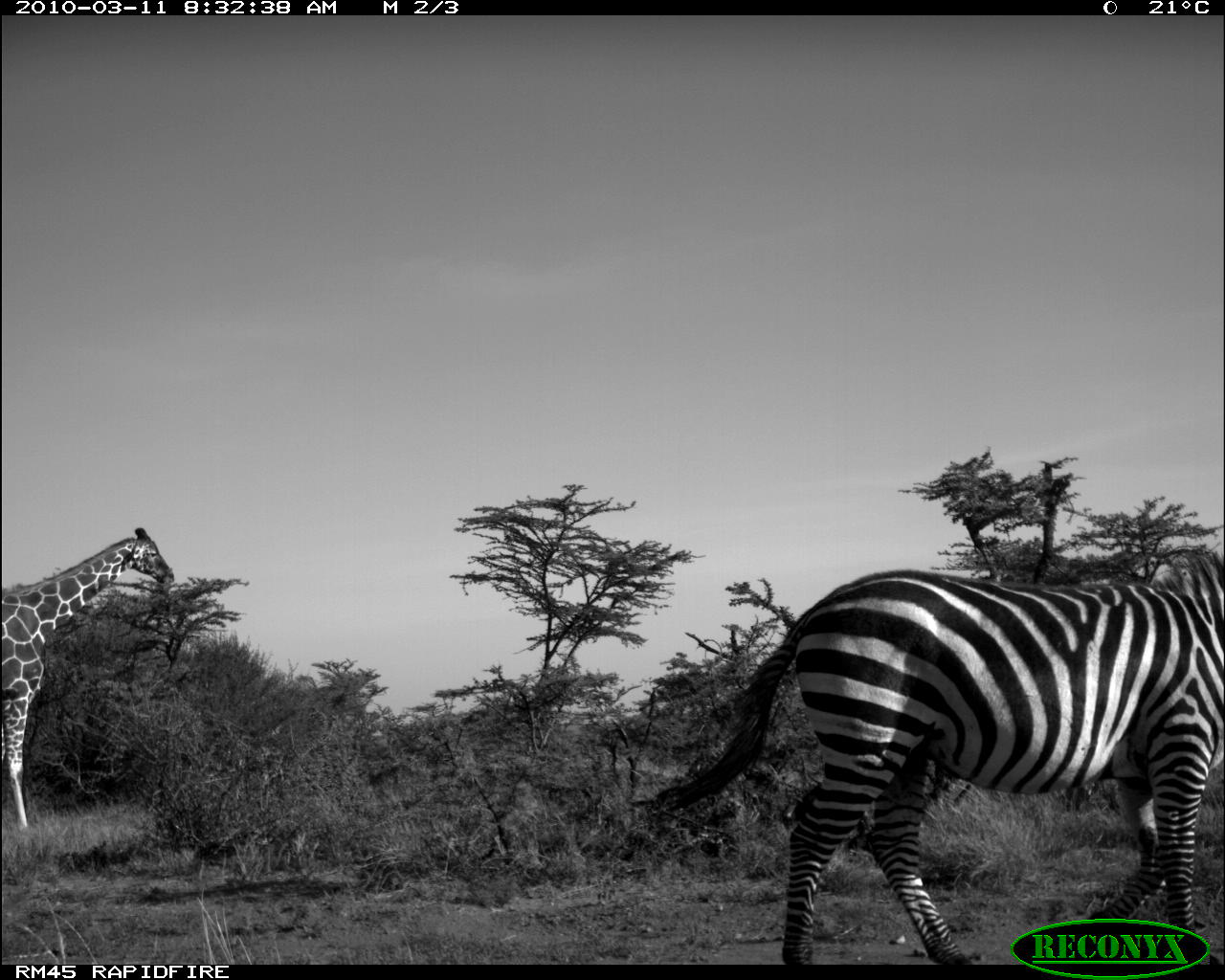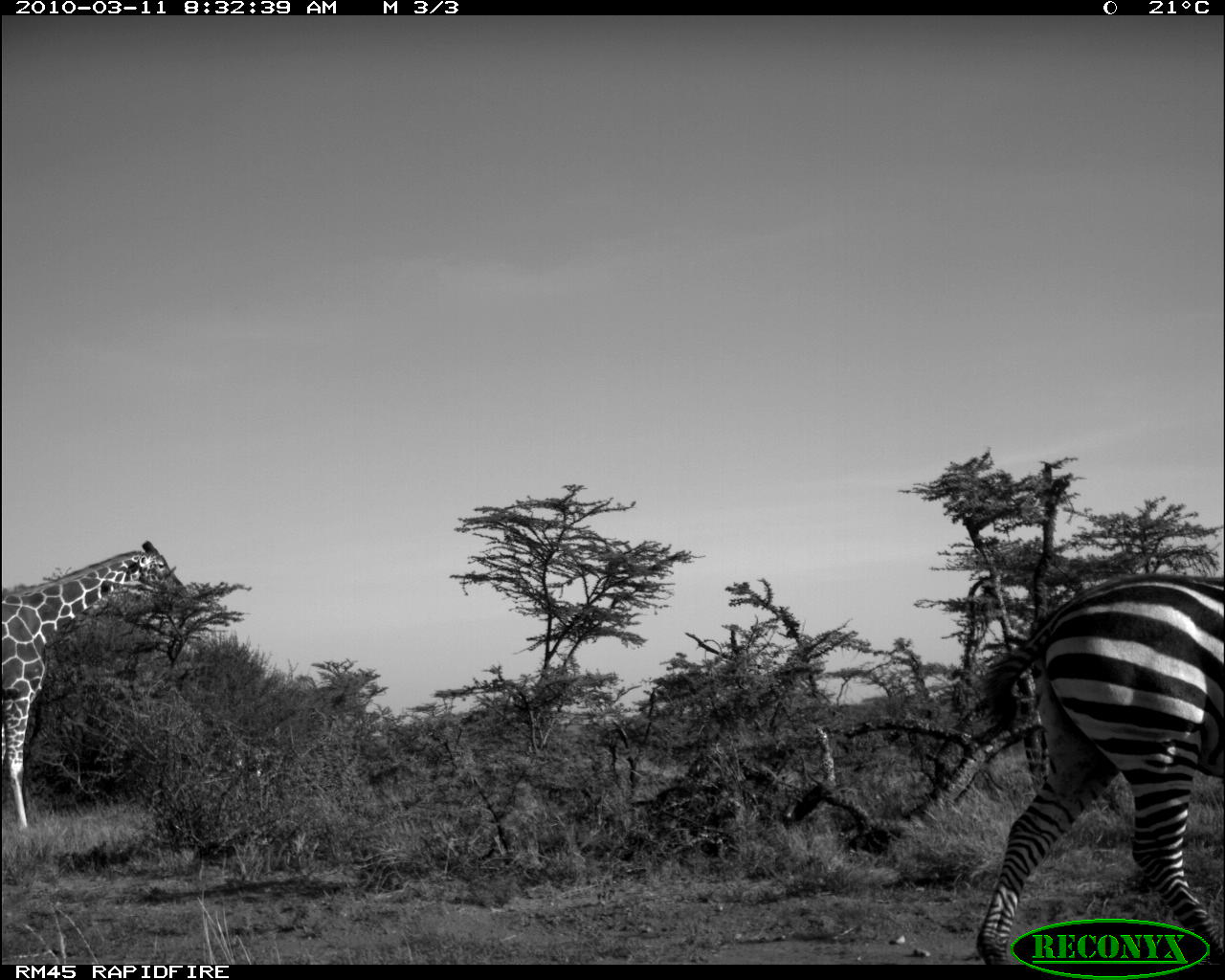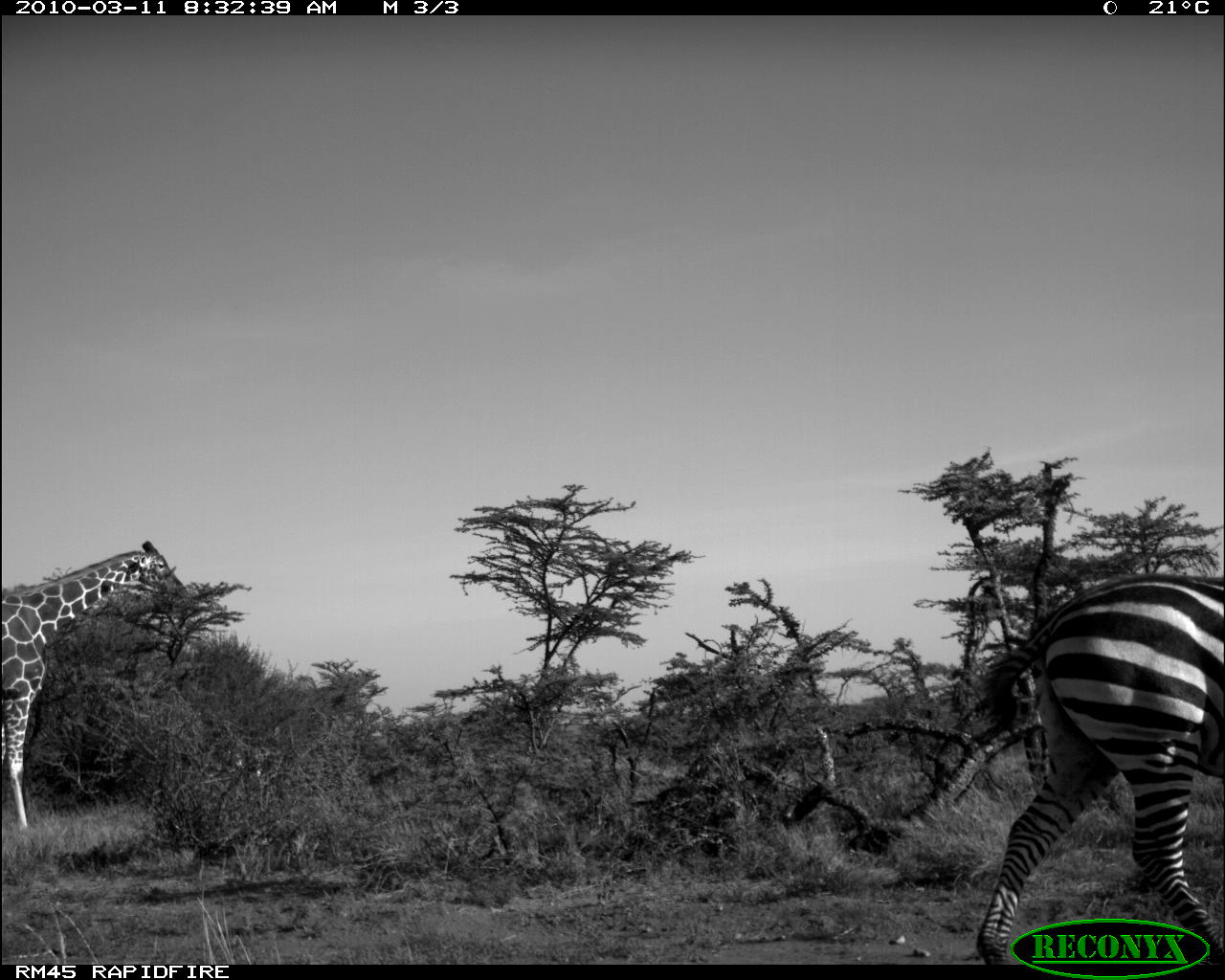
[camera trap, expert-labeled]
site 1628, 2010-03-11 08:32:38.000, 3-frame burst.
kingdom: Animalia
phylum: Chordata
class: Mammalia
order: Perissodactyla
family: Equidae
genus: Equus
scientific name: Equus quagga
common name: plains zebra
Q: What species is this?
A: Equus quagga (plains zebra).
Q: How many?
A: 2.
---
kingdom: Animalia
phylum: Chordata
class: Mammalia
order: Artiodactyla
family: Giraffidae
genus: Giraffa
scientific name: Giraffa camelopardalis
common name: giraffe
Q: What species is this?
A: Giraffa camelopardalis (giraffe).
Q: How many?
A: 2.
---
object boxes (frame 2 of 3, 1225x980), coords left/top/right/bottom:
giraffa camelopardalis: 970/571/1225/963; 2/537/186/833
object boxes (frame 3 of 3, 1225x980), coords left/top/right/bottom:
equus quagga: 964/568/1225/964; 3/534/191/833